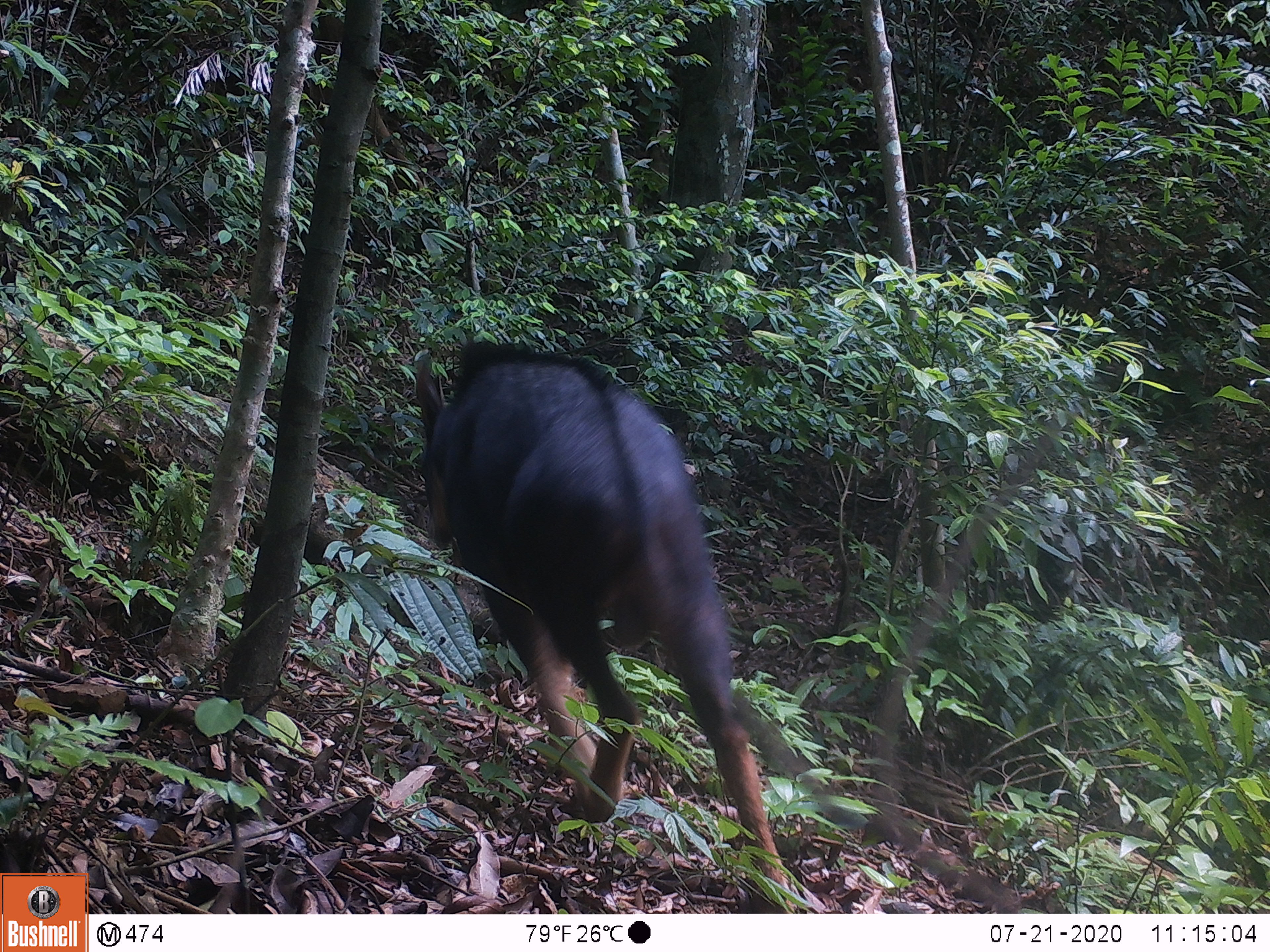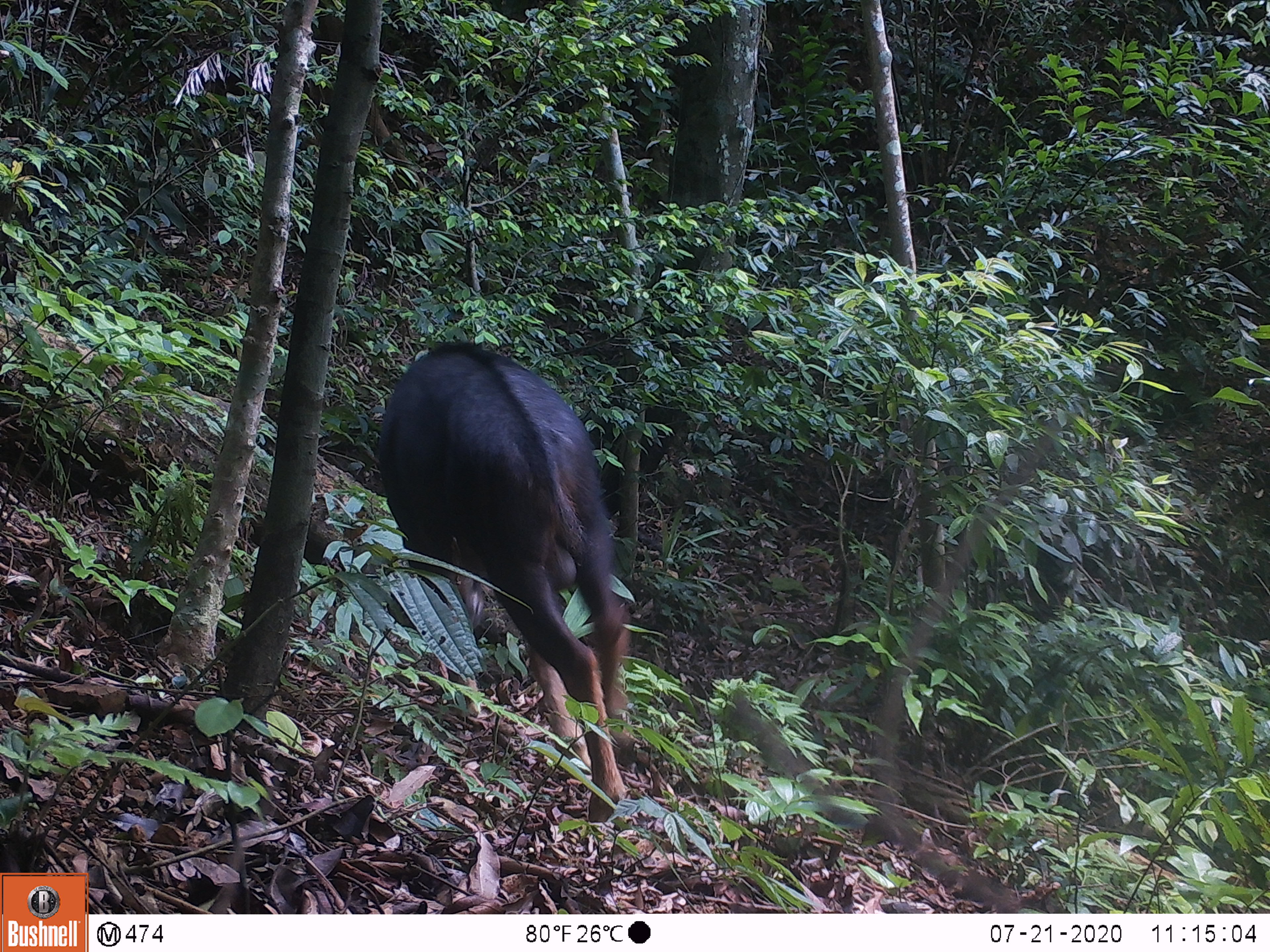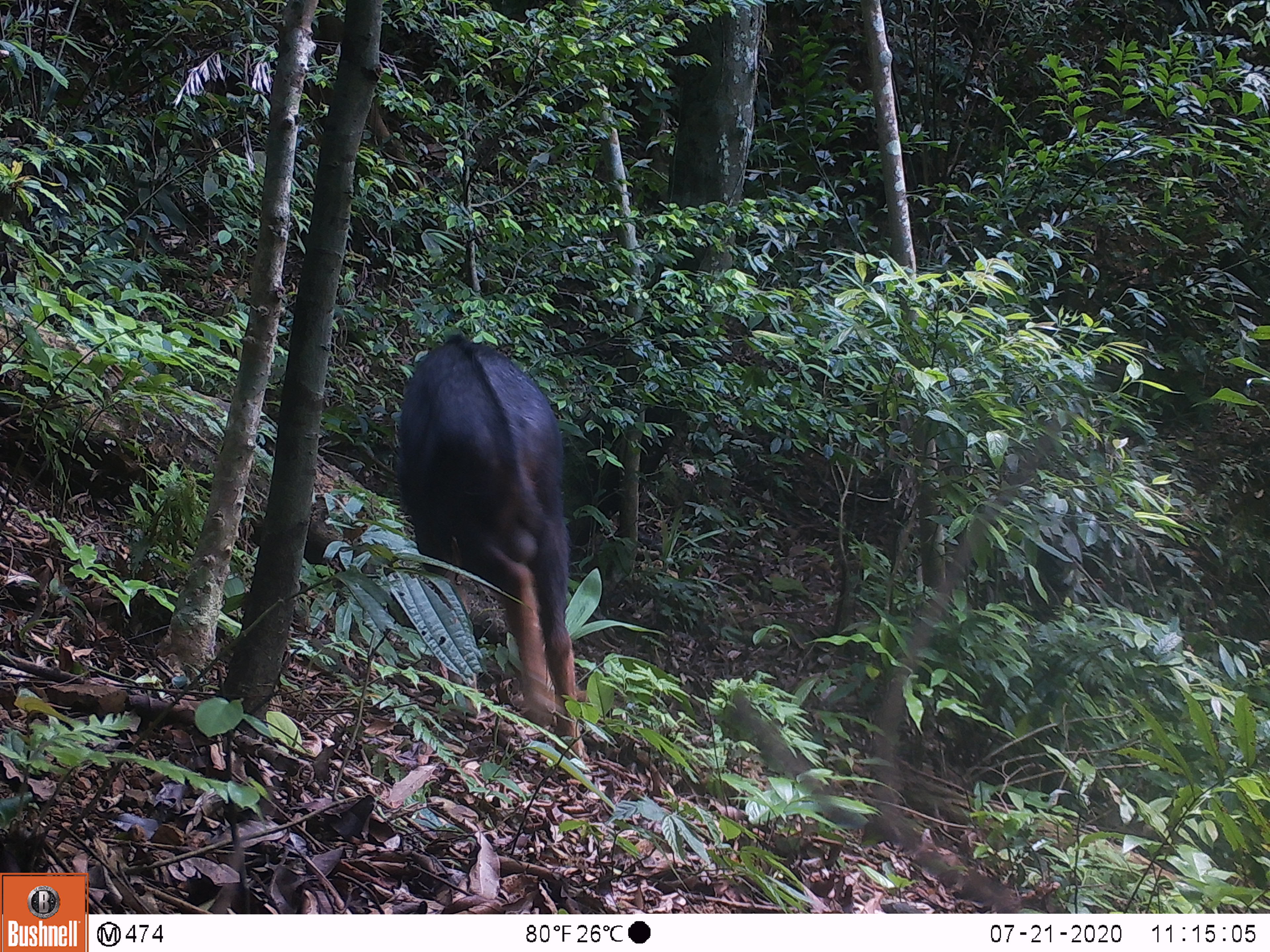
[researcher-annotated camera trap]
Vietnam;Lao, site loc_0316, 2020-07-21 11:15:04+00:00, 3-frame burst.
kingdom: Animalia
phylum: Chordata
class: Mammalia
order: Artiodactyla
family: Bovidae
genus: Capricornis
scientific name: Capricornis sumatraensis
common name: chinese serow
Chinese serow (Capricornis sumatraensis). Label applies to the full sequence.